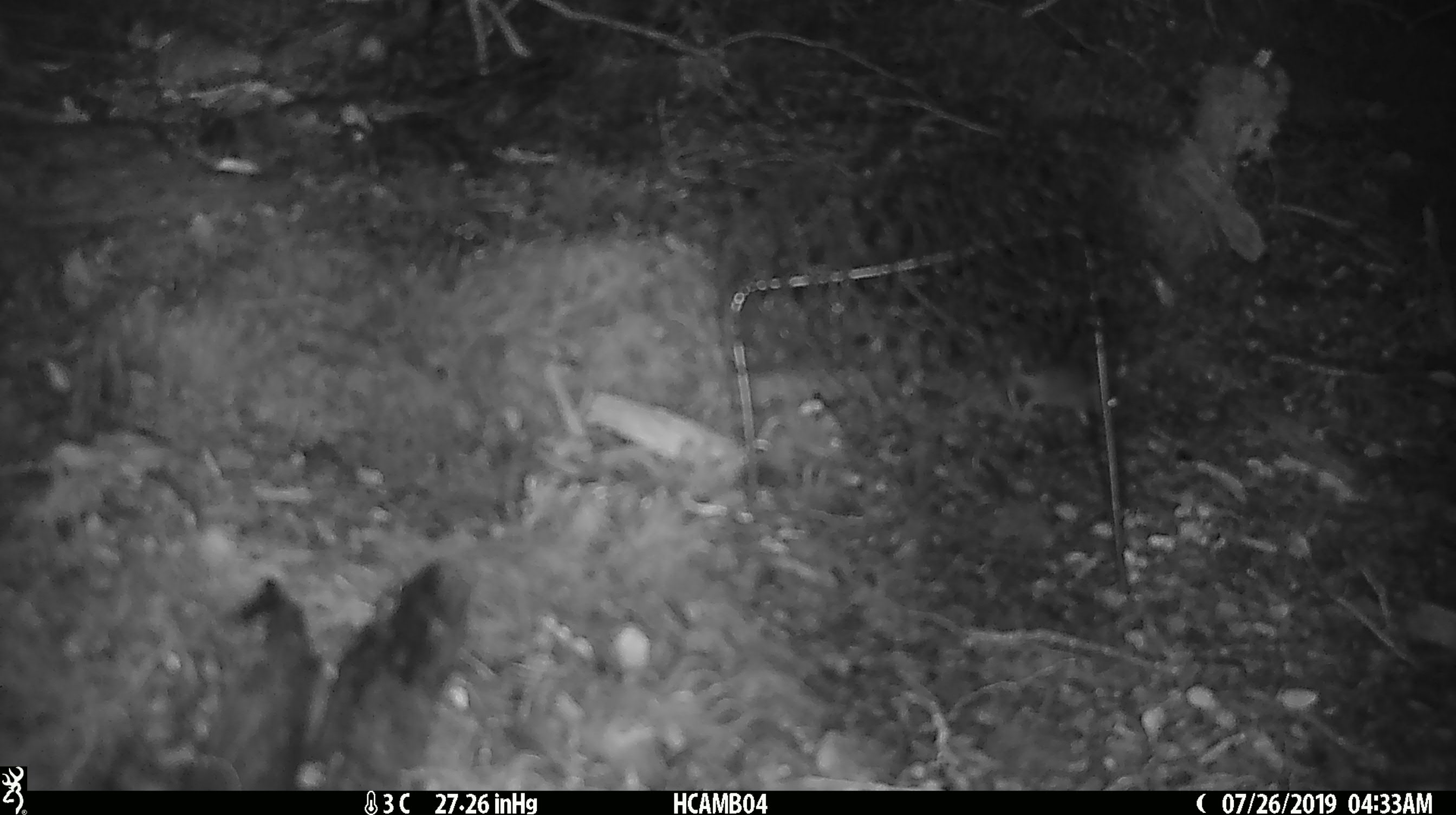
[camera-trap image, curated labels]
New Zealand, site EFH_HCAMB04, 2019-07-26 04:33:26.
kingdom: Animalia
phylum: Chordata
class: Mammalia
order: Rodentia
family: Muridae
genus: Mus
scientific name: Mus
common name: mouse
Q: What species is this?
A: Mouse (Mus).